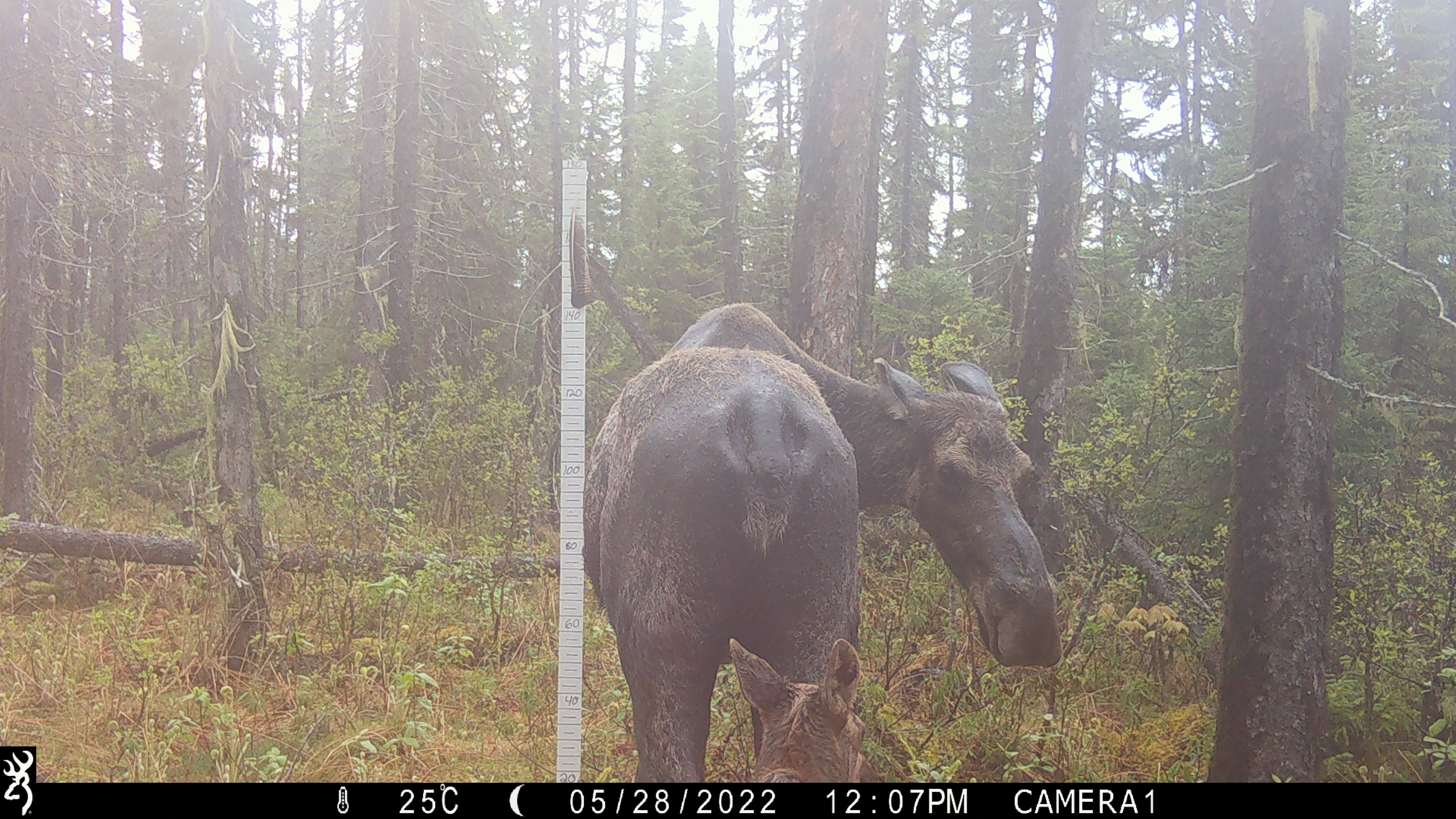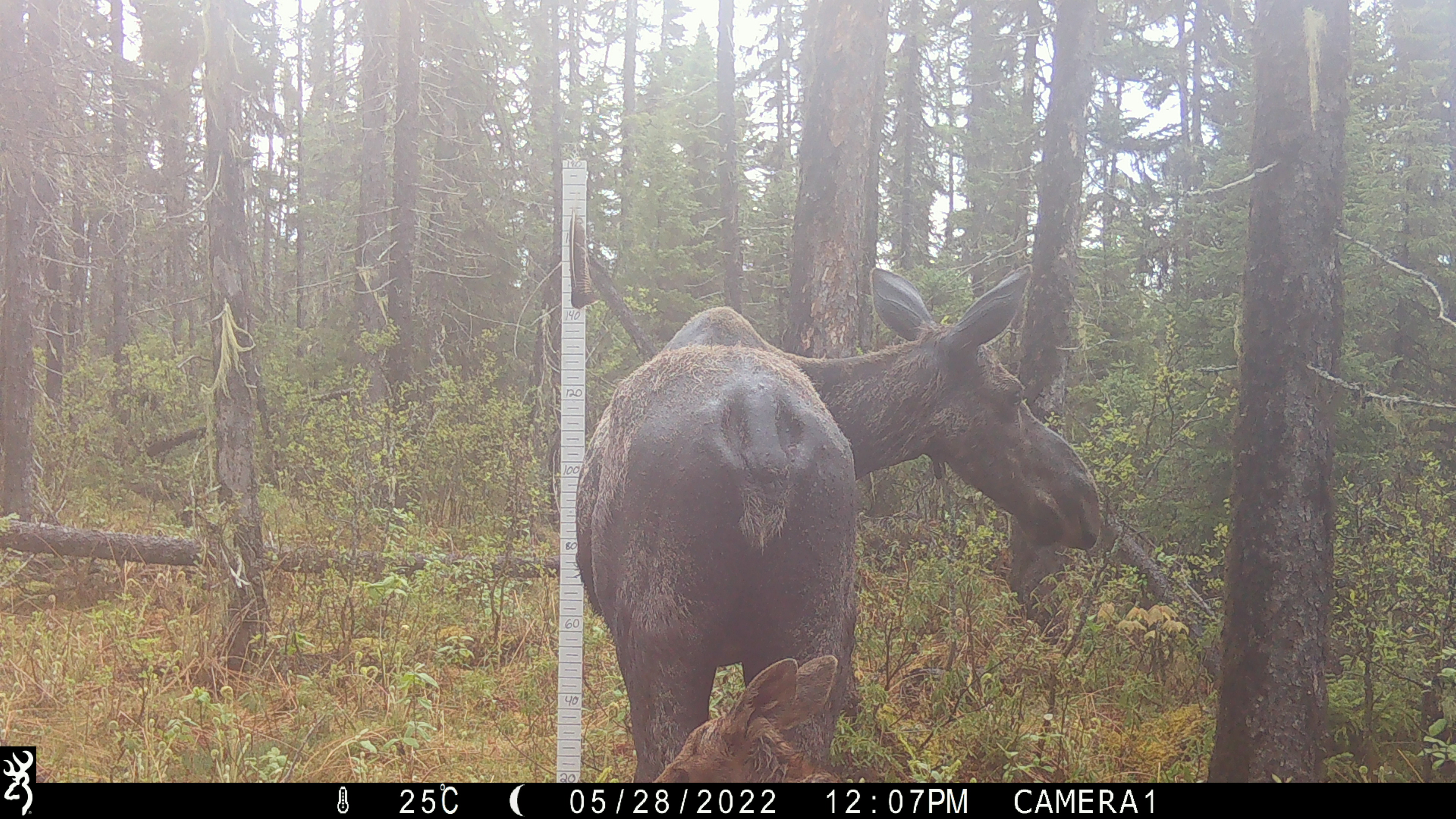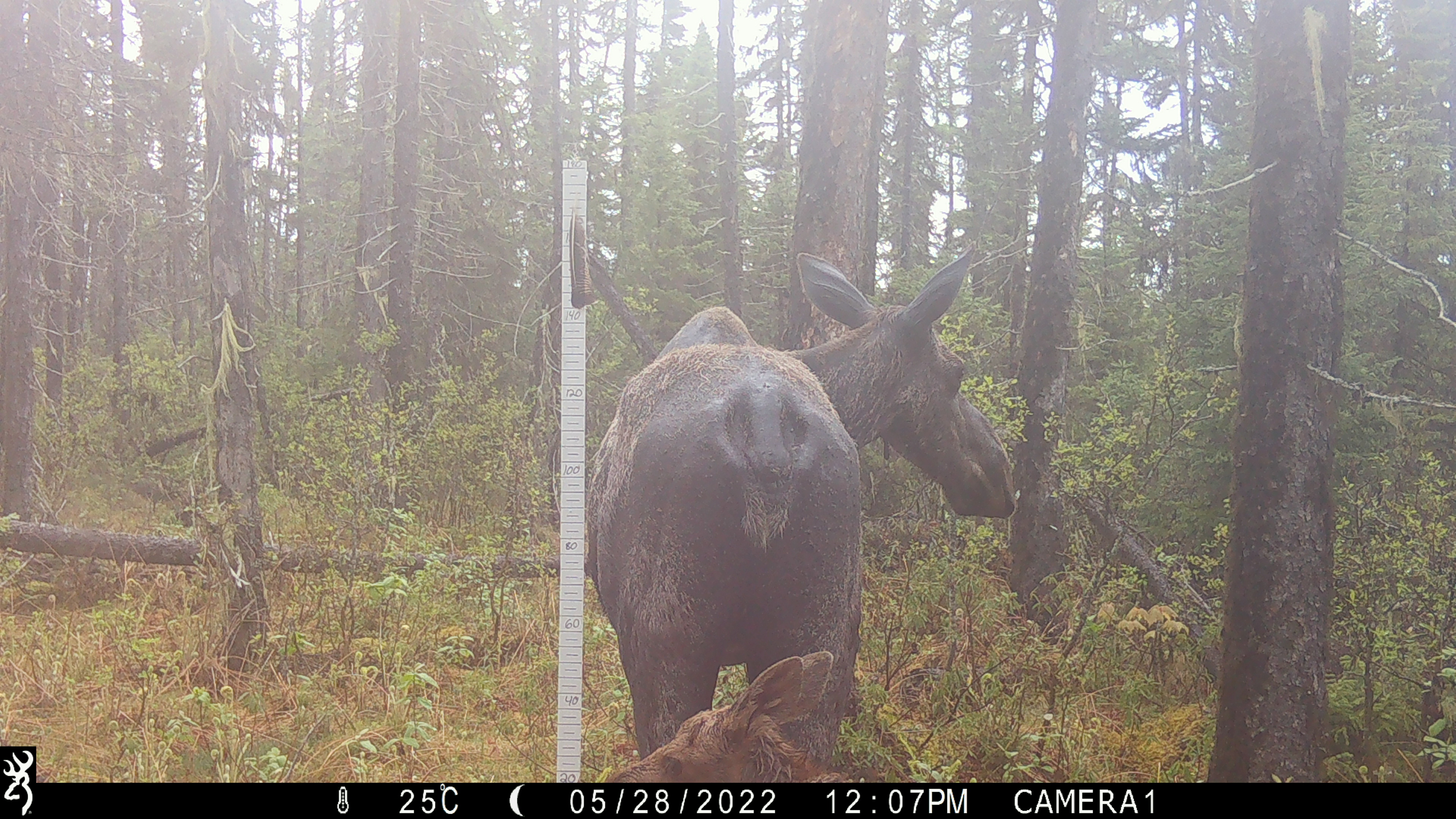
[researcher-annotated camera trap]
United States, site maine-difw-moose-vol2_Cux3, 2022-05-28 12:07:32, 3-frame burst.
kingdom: Animalia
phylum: Chordata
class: Mammalia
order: Artiodactyla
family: Cervidae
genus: Alces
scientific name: Alces alces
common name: moose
Moose (Alces alces).